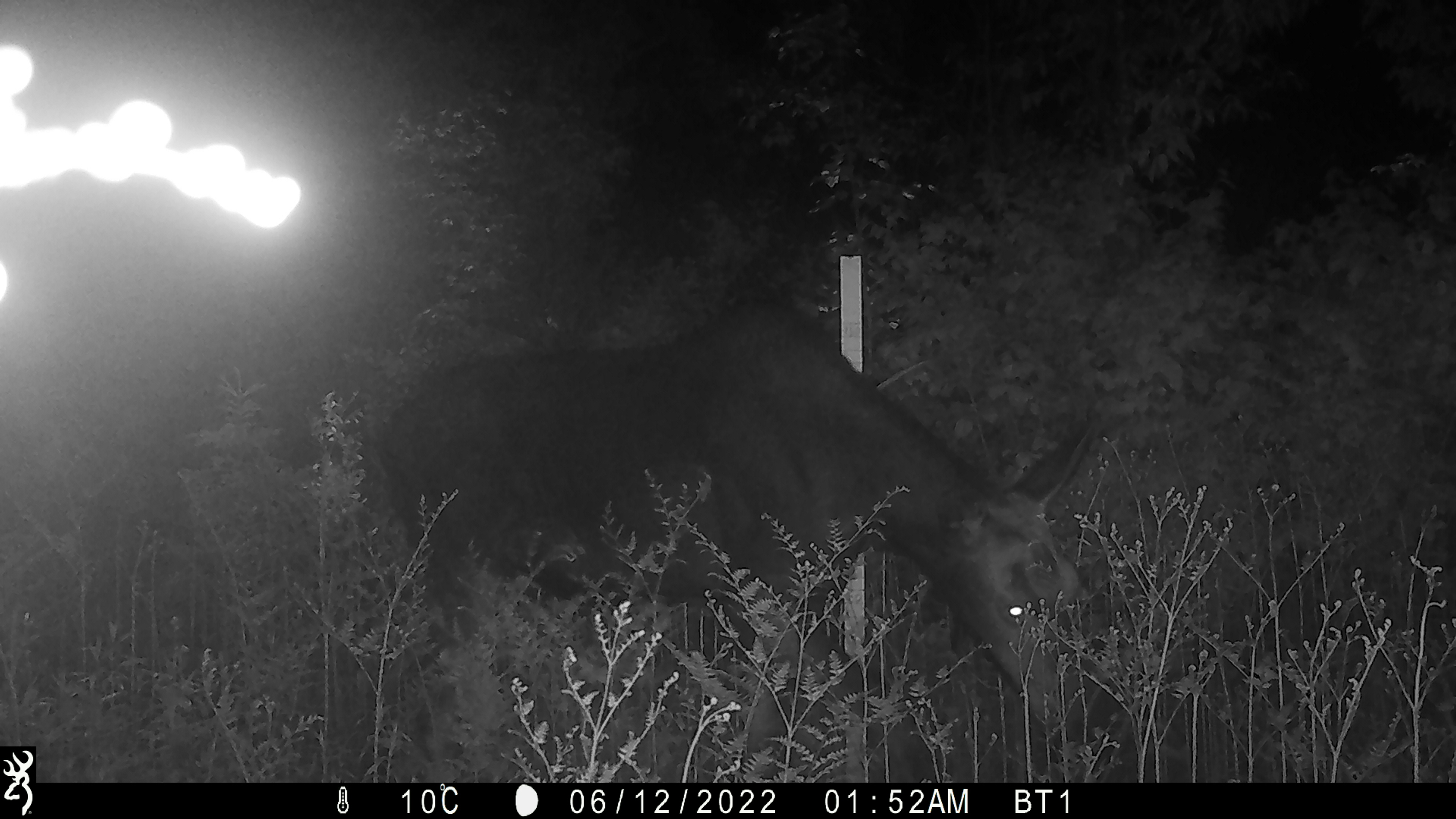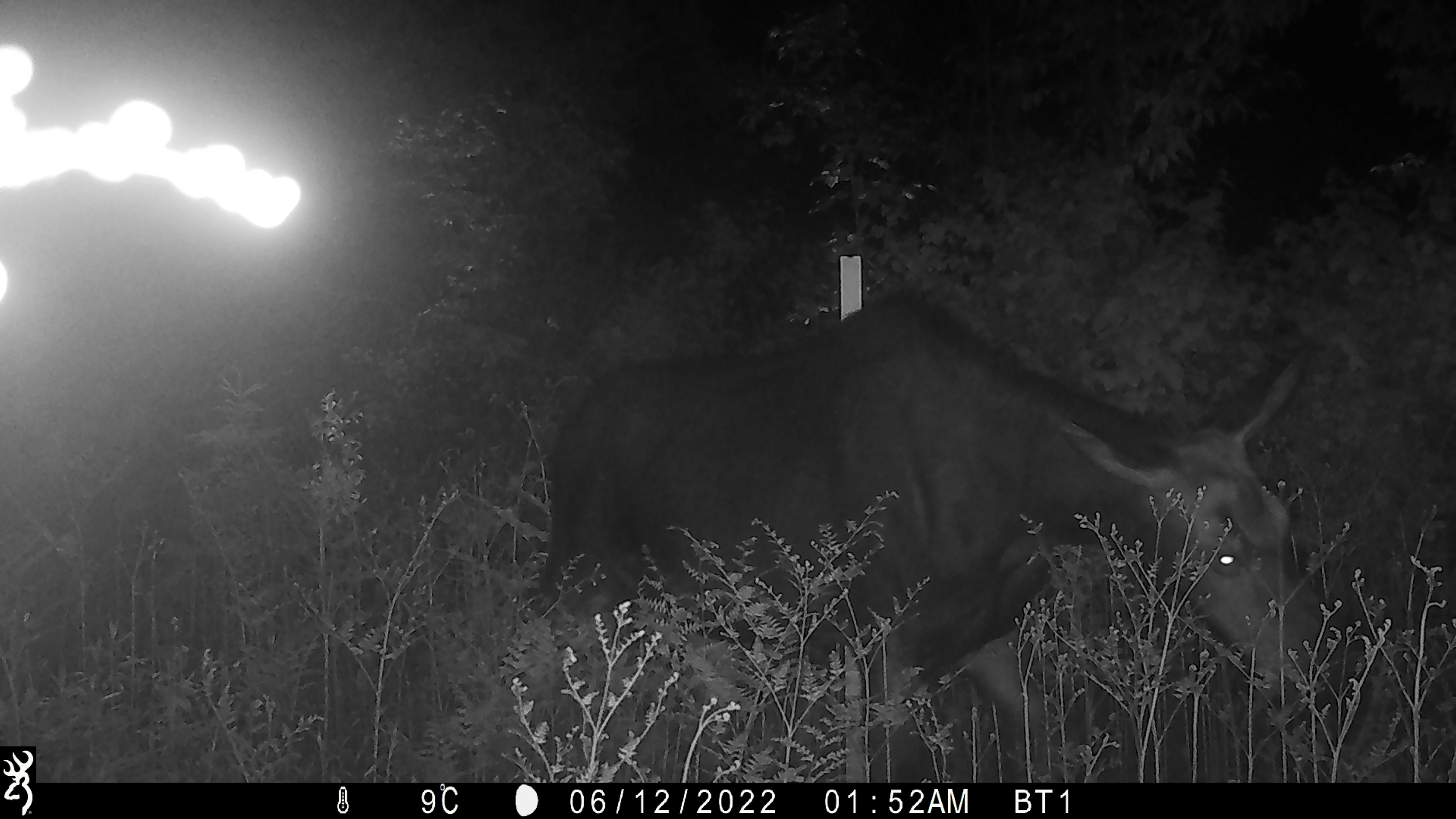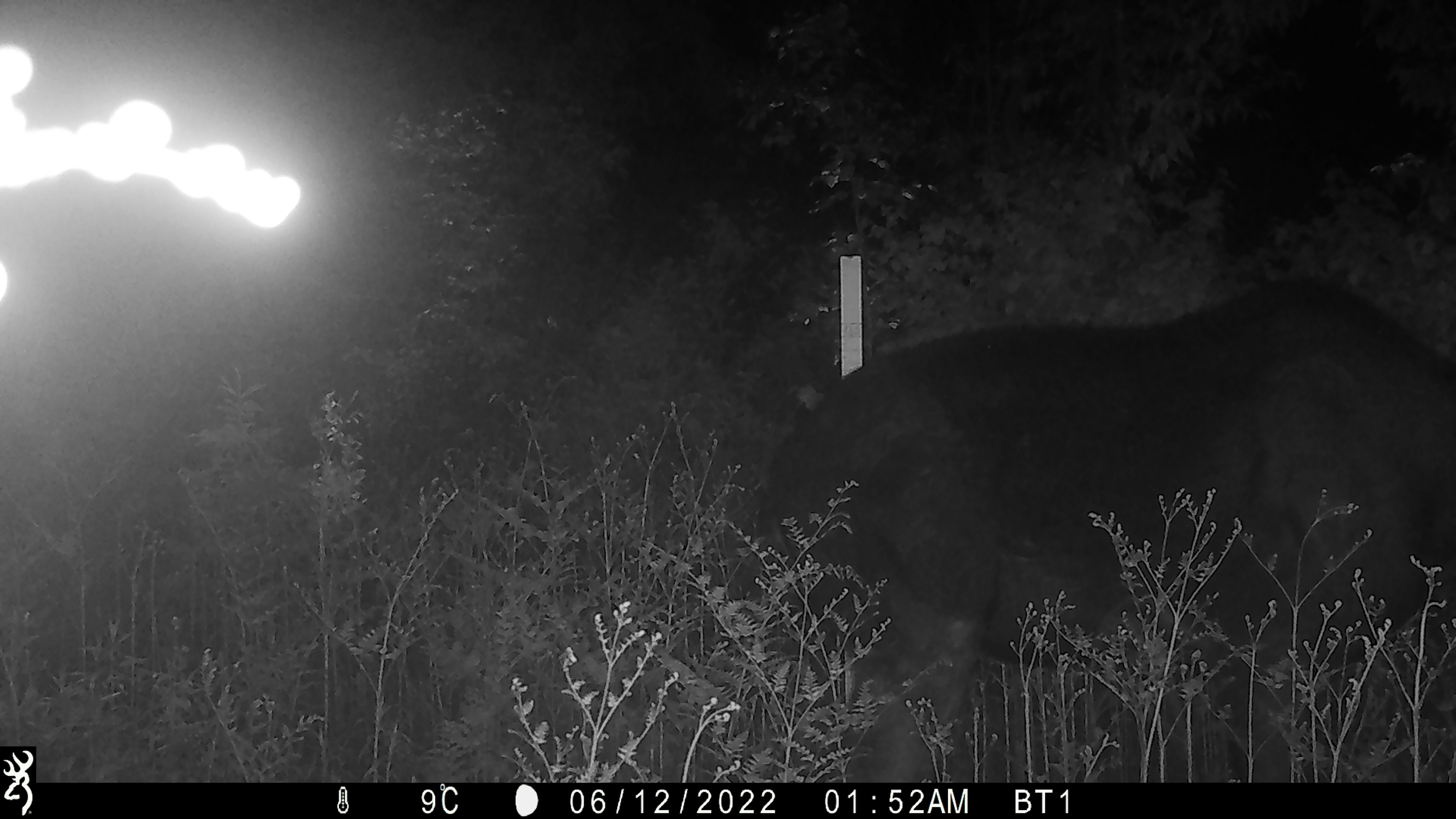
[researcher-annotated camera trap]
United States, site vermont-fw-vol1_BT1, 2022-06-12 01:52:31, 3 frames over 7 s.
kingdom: Animalia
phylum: Chordata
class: Mammalia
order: Artiodactyla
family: Cervidae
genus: Alces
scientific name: Alces alces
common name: moose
Moose (Alces alces).